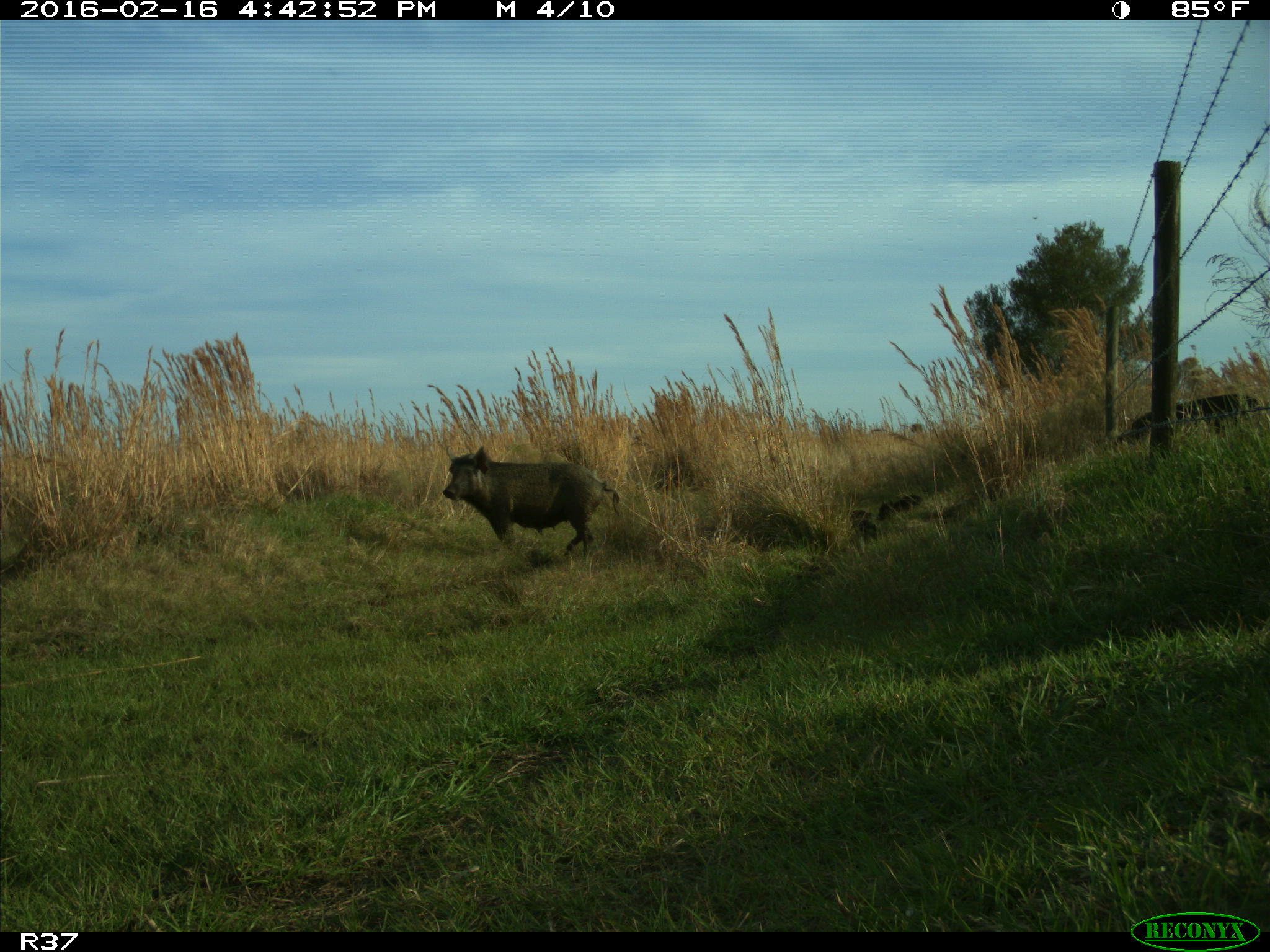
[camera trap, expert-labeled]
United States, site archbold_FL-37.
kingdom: Animalia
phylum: Chordata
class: Mammalia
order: Artiodactyla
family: Suidae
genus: Sus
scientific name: Sus scrofa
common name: wild boar